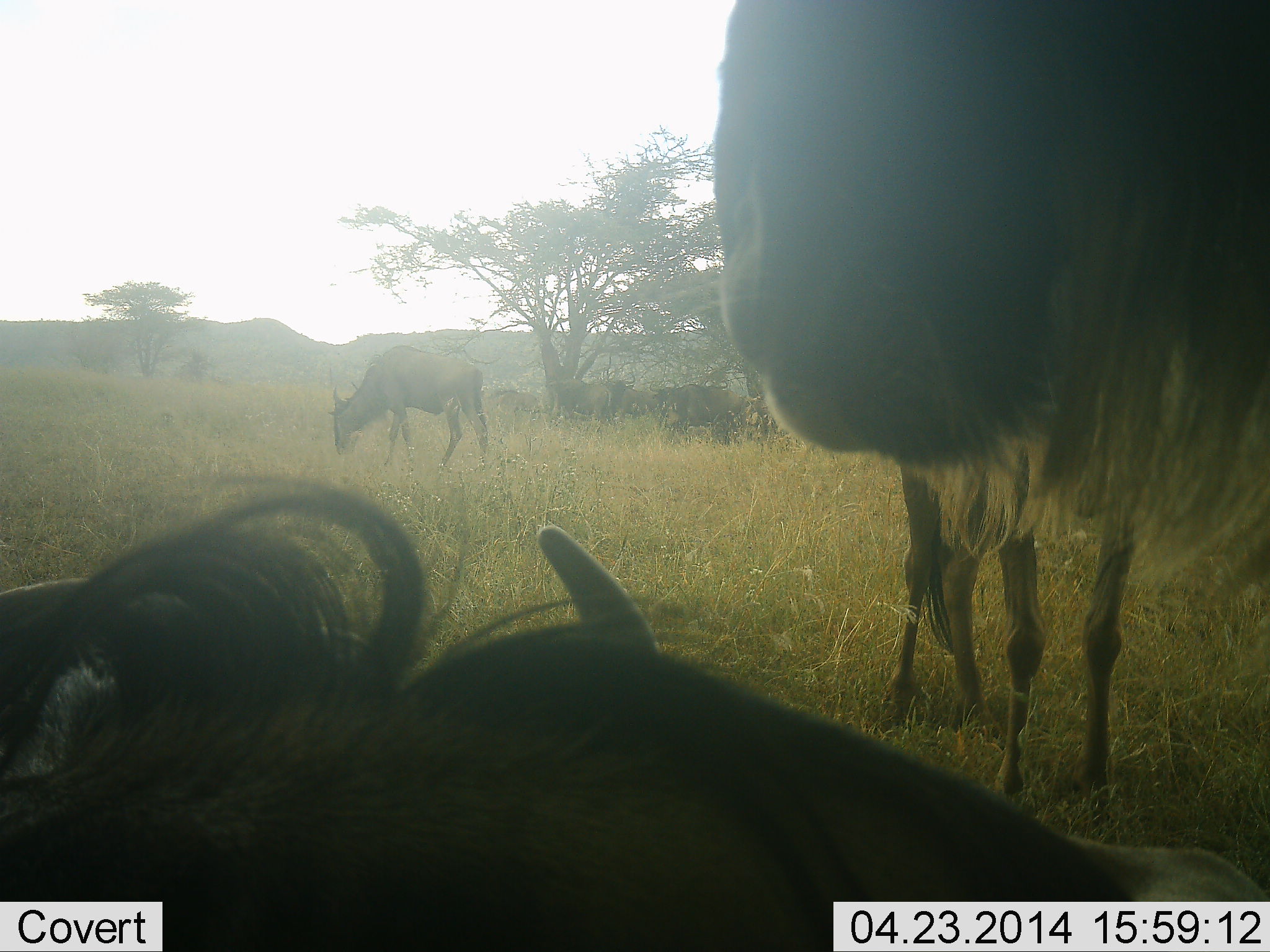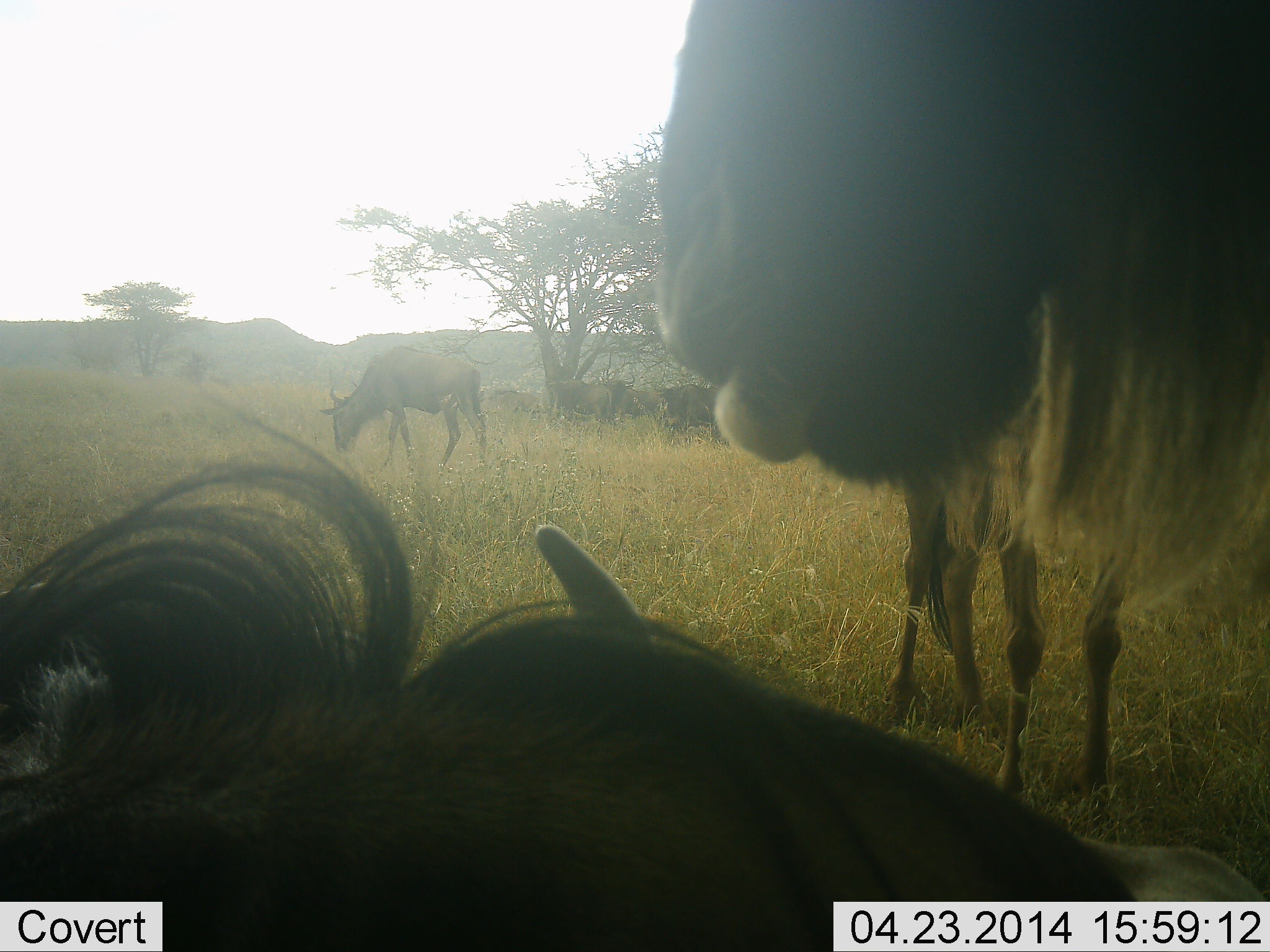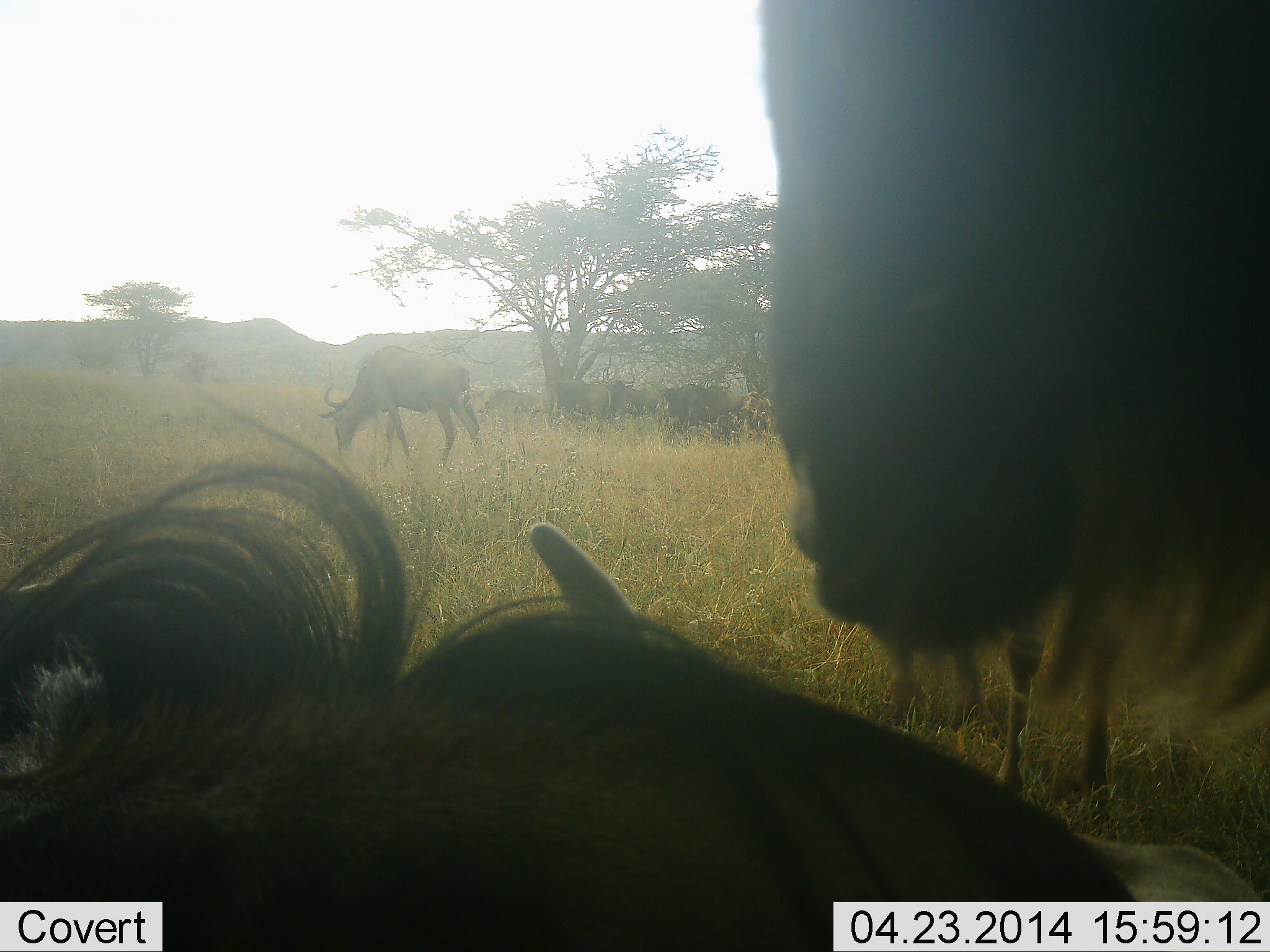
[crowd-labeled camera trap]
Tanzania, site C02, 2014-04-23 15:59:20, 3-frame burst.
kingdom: Animalia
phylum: Chordata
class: Mammalia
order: Artiodactyla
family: Bovidae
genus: Connochaetes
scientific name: Connochaetes taurinus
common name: blue wildebeest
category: wildebeest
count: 7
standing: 80%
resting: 100%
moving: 0%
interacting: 10%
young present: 20%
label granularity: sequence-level